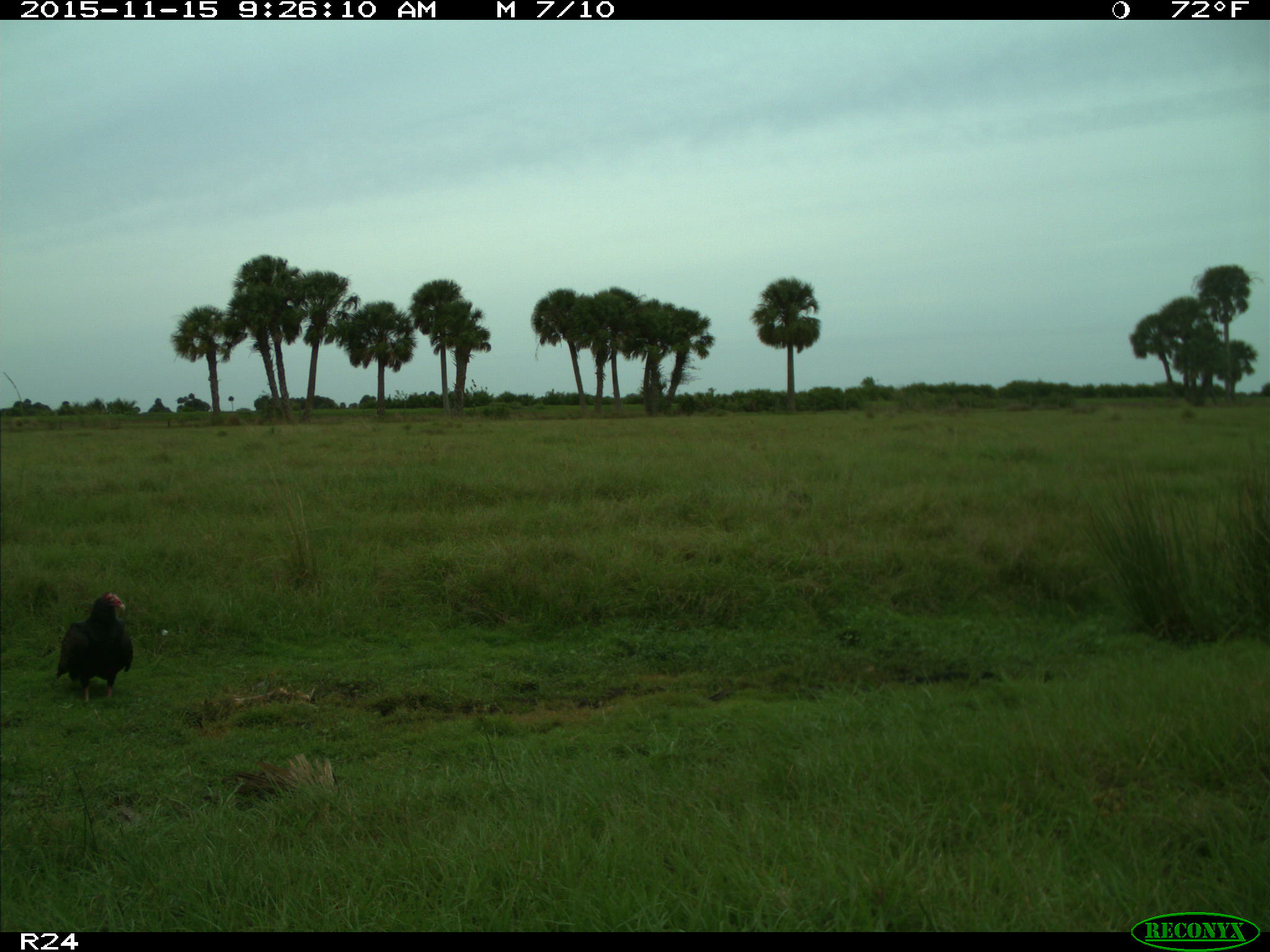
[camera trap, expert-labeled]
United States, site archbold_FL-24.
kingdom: Animalia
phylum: Chordata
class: Aves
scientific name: Aves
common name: birds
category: unidentified bird